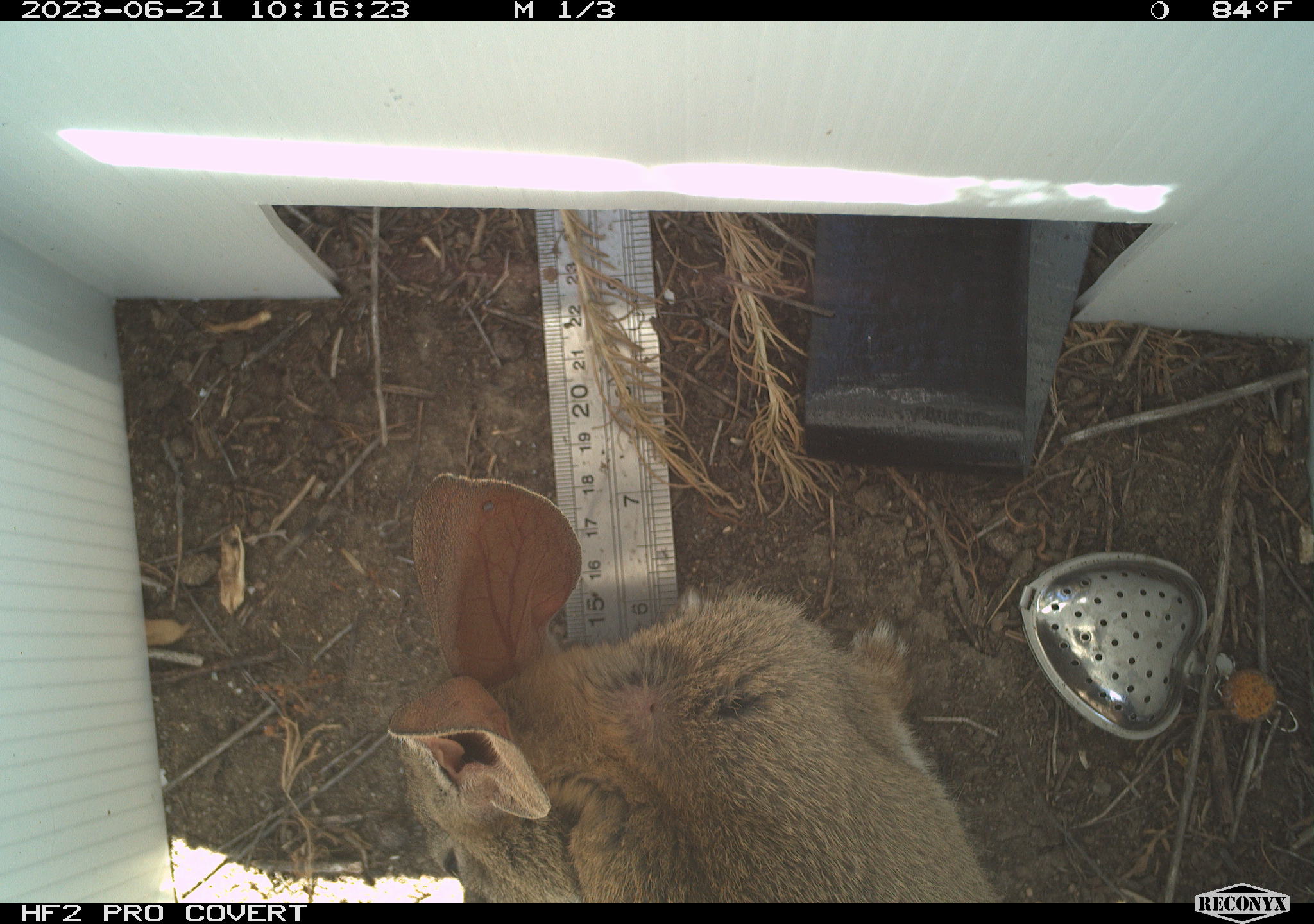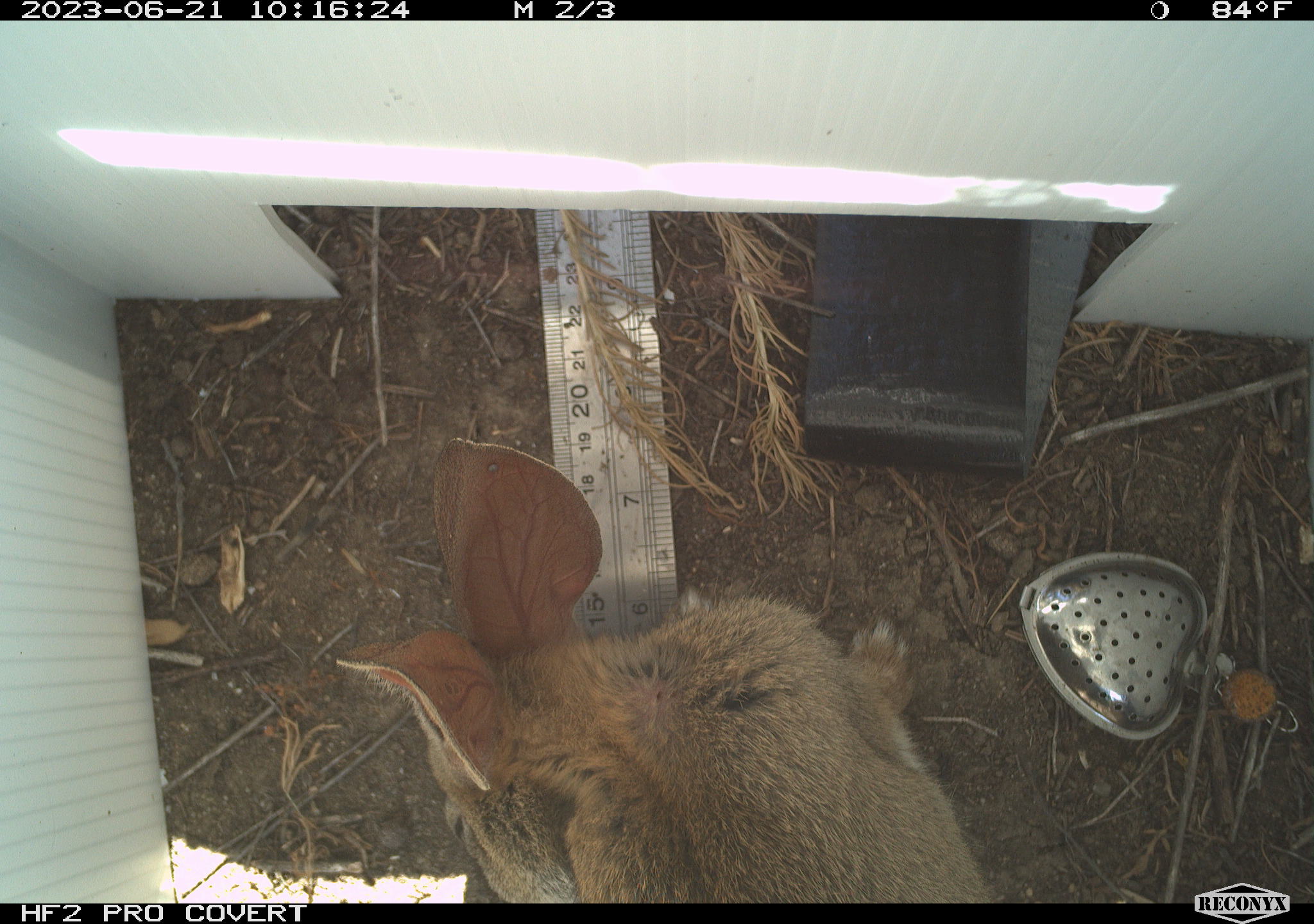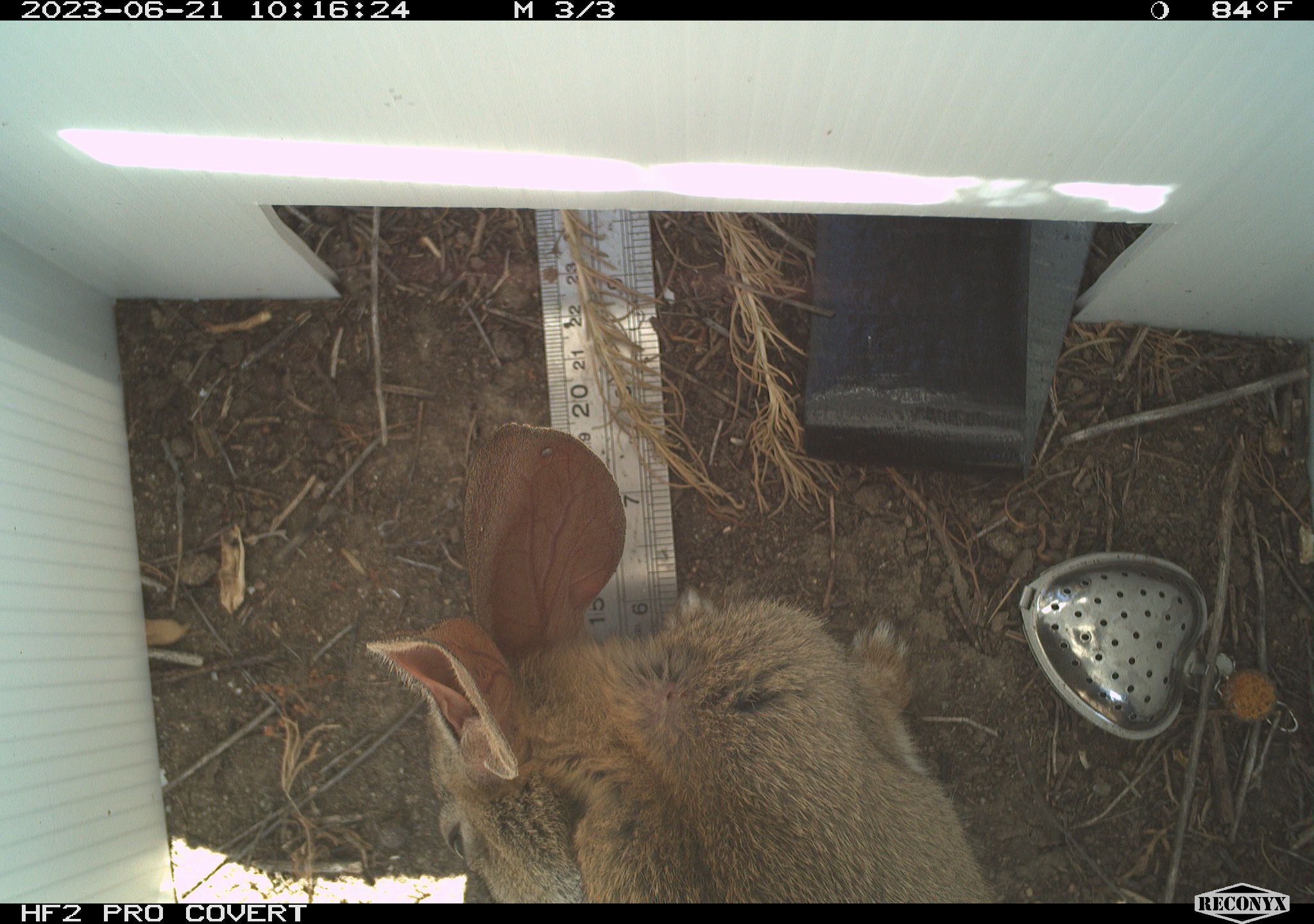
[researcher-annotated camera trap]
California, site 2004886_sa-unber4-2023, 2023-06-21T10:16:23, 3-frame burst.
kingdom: Animalia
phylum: Chordata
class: Mammalia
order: Lagomorpha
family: Leporidae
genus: Sylvilagus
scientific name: Sylvilagus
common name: cottontail rabbits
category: sylvilagus species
Sylvilagus species (cottontail rabbits) (Sylvilagus).